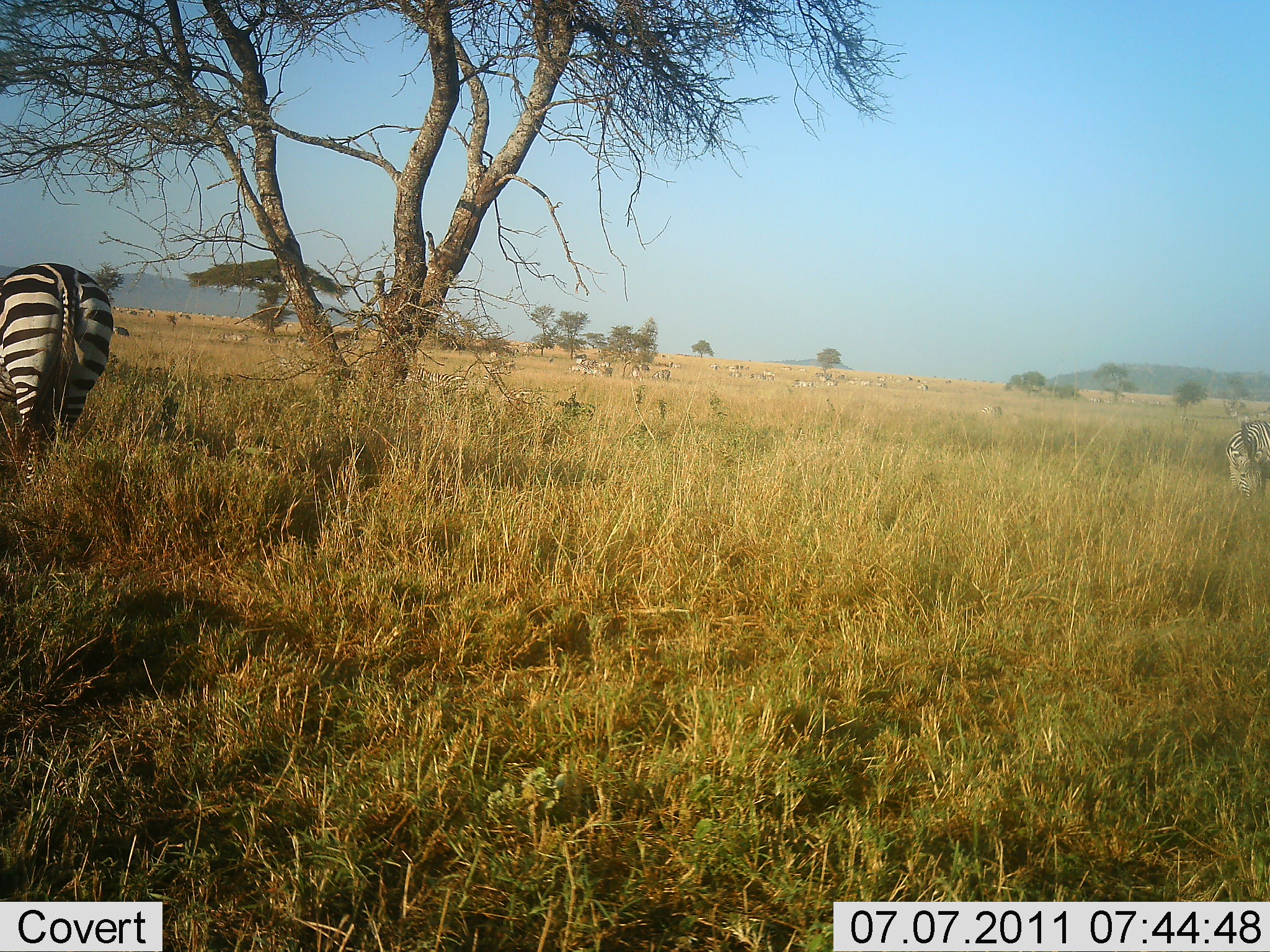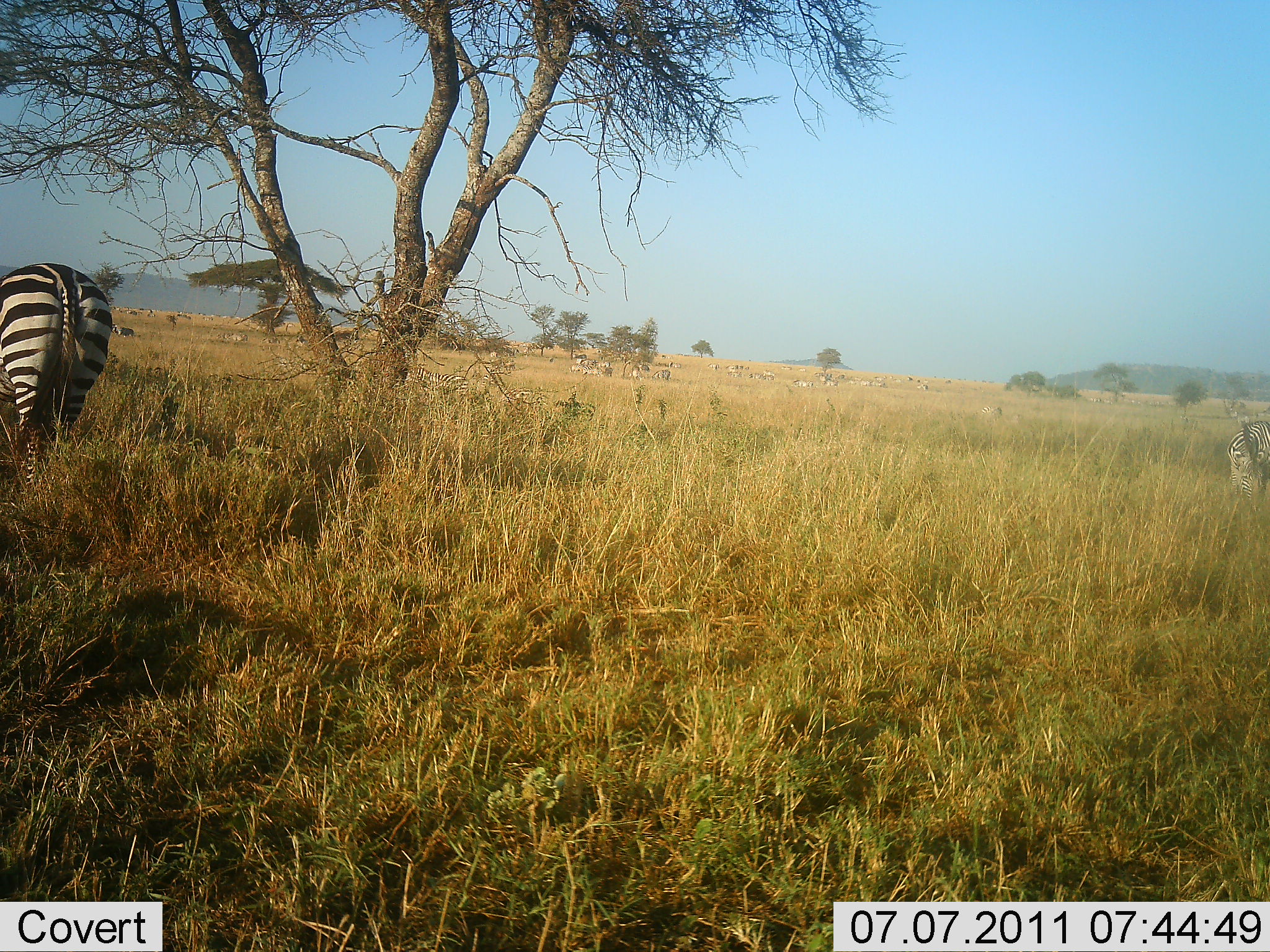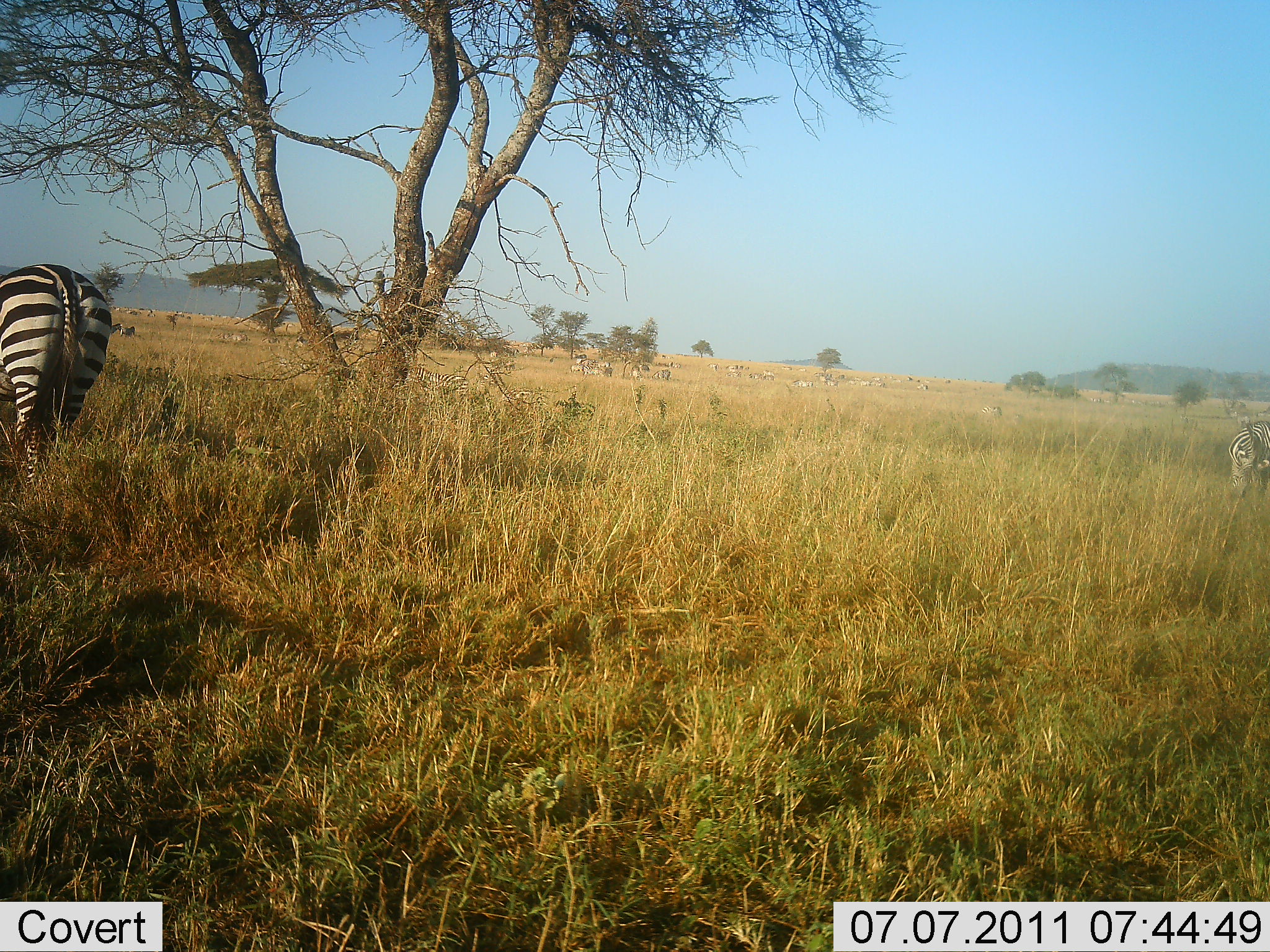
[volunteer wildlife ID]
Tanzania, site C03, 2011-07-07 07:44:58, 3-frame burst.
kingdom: Animalia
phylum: Chordata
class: Mammalia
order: Perissodactyla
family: Equidae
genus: Equus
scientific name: Equus quagga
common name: plains zebra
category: zebra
Zebra (plains zebra) (Equus quagga), count 2. Behavior (volunteer vote fractions): standing 42%, resting 0%, moving 8%, interacting 0%. Young present (vote fraction): 0%. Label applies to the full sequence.